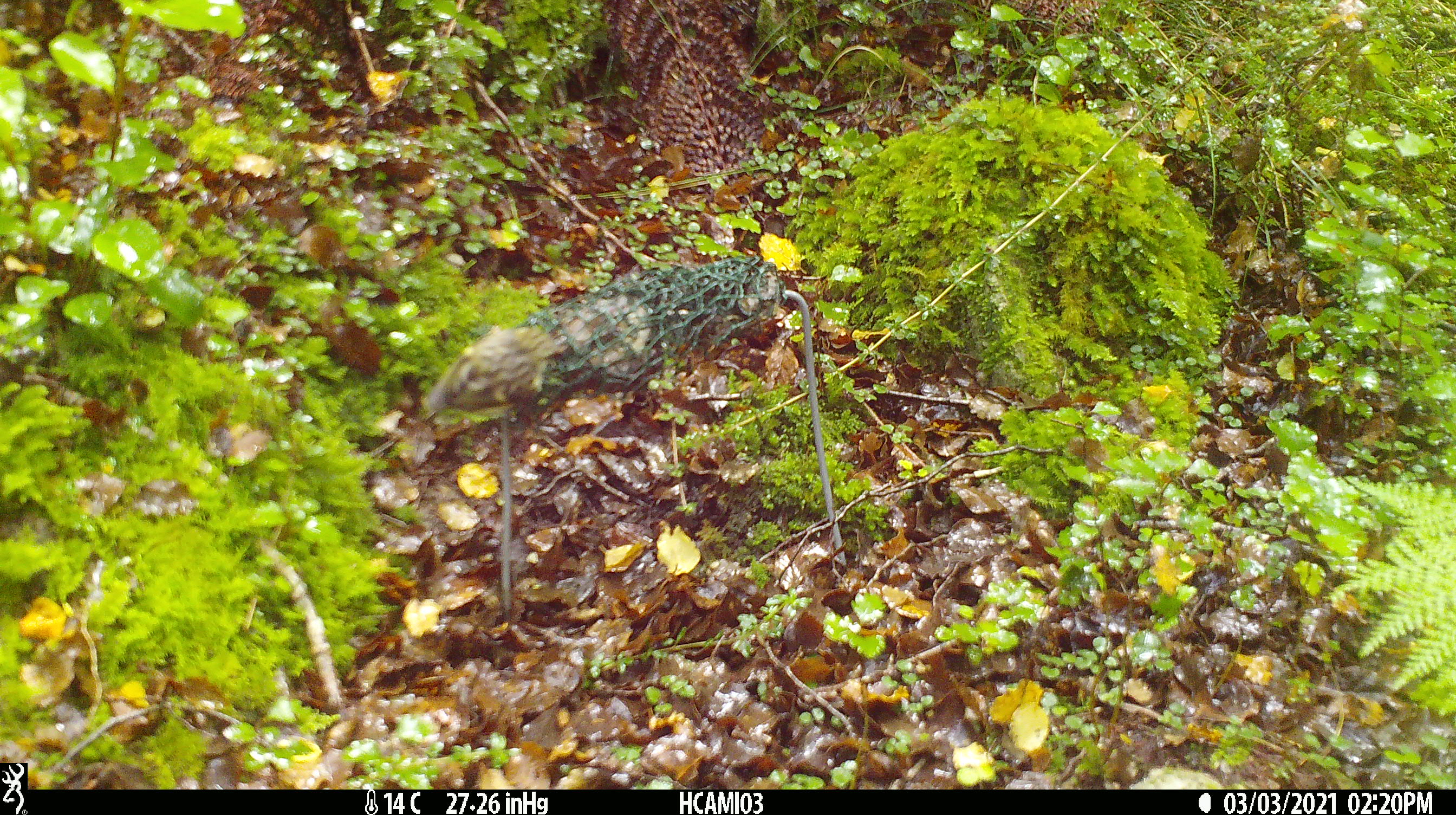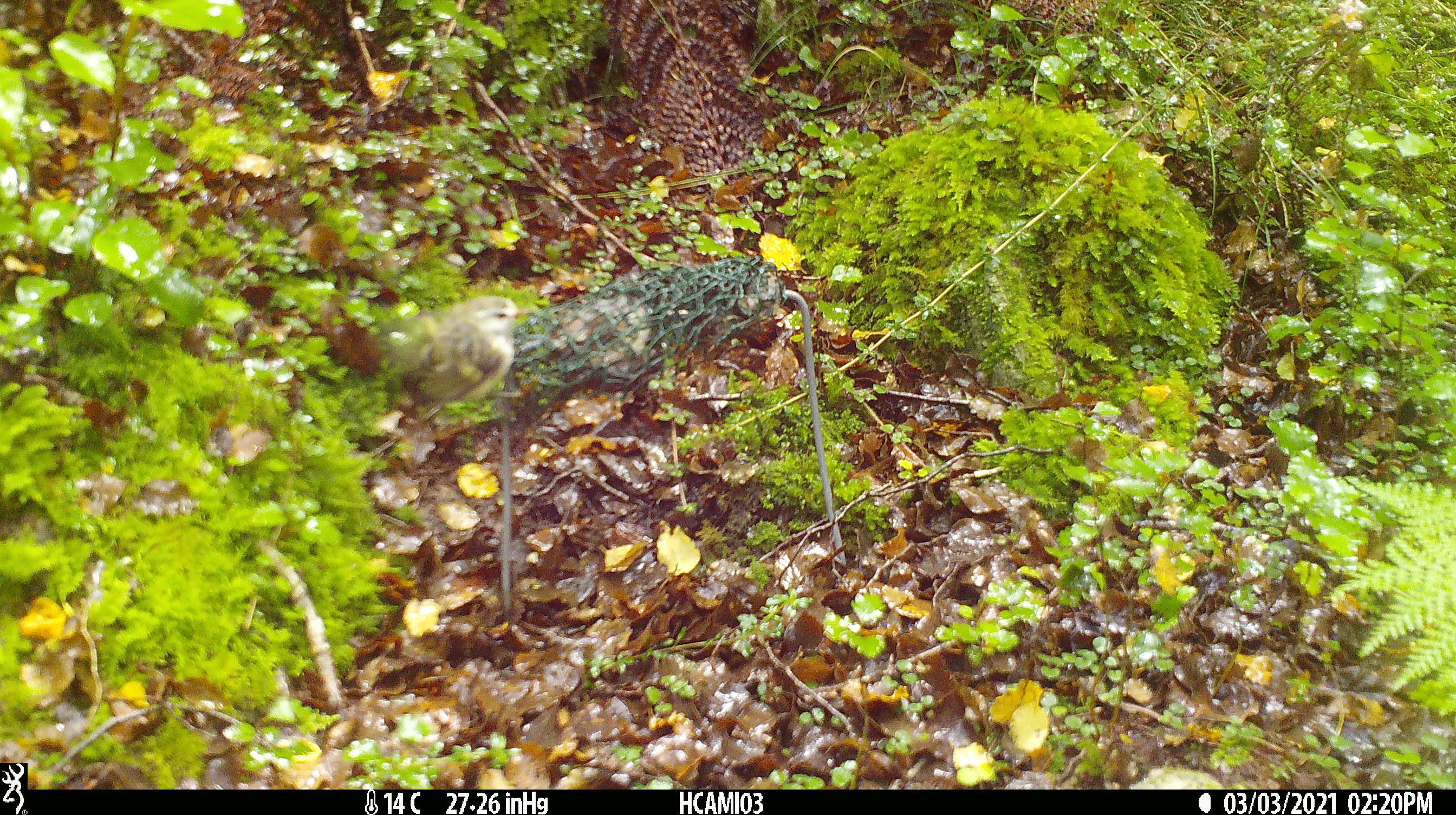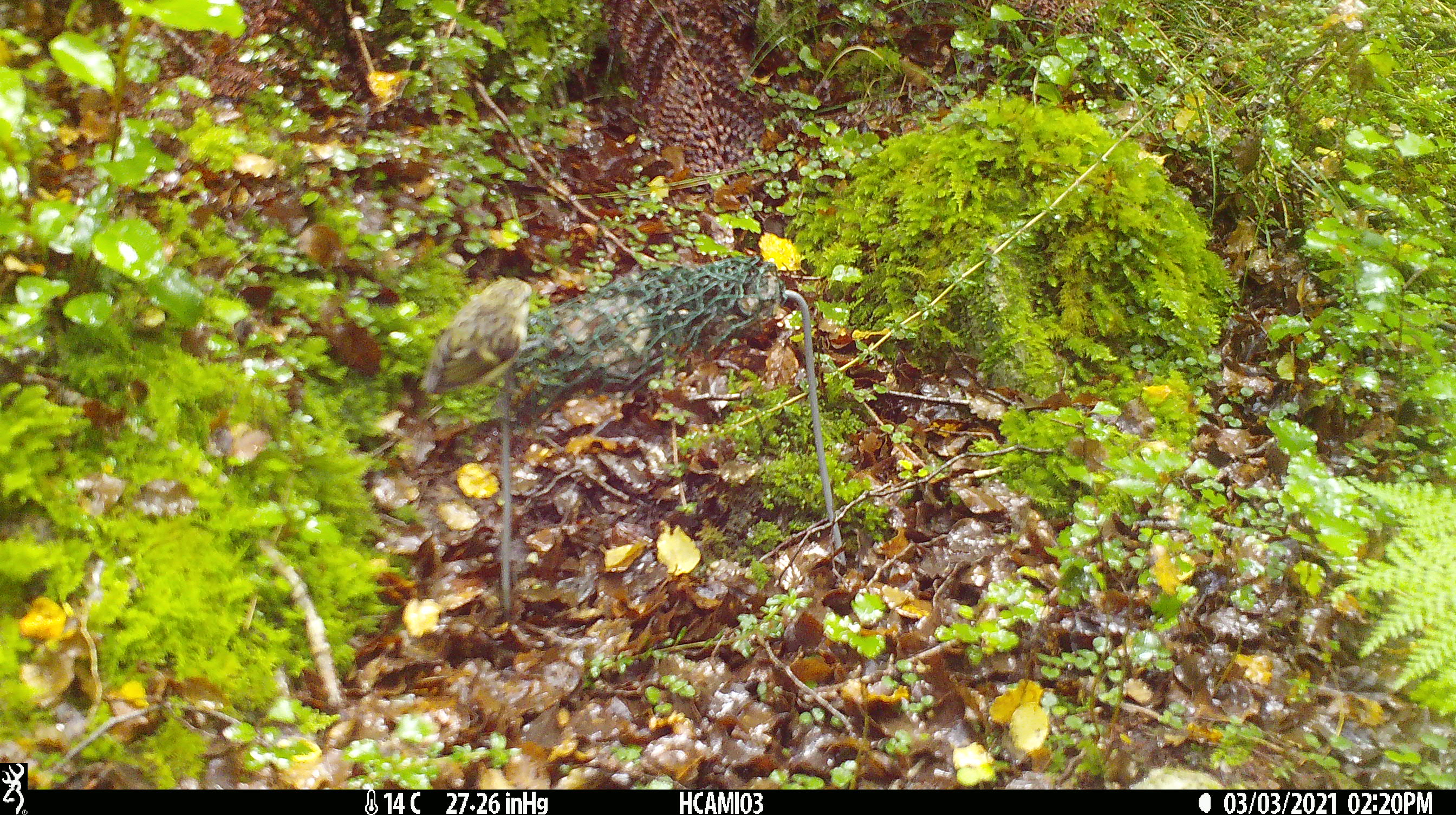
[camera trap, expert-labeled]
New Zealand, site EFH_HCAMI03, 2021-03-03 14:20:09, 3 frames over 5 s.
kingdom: Animalia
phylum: Chordata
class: Aves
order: Passeriformes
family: Acanthisittidae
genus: Acanthisitta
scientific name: Acanthisitta chloris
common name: rifleman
Rifleman (Acanthisitta chloris).